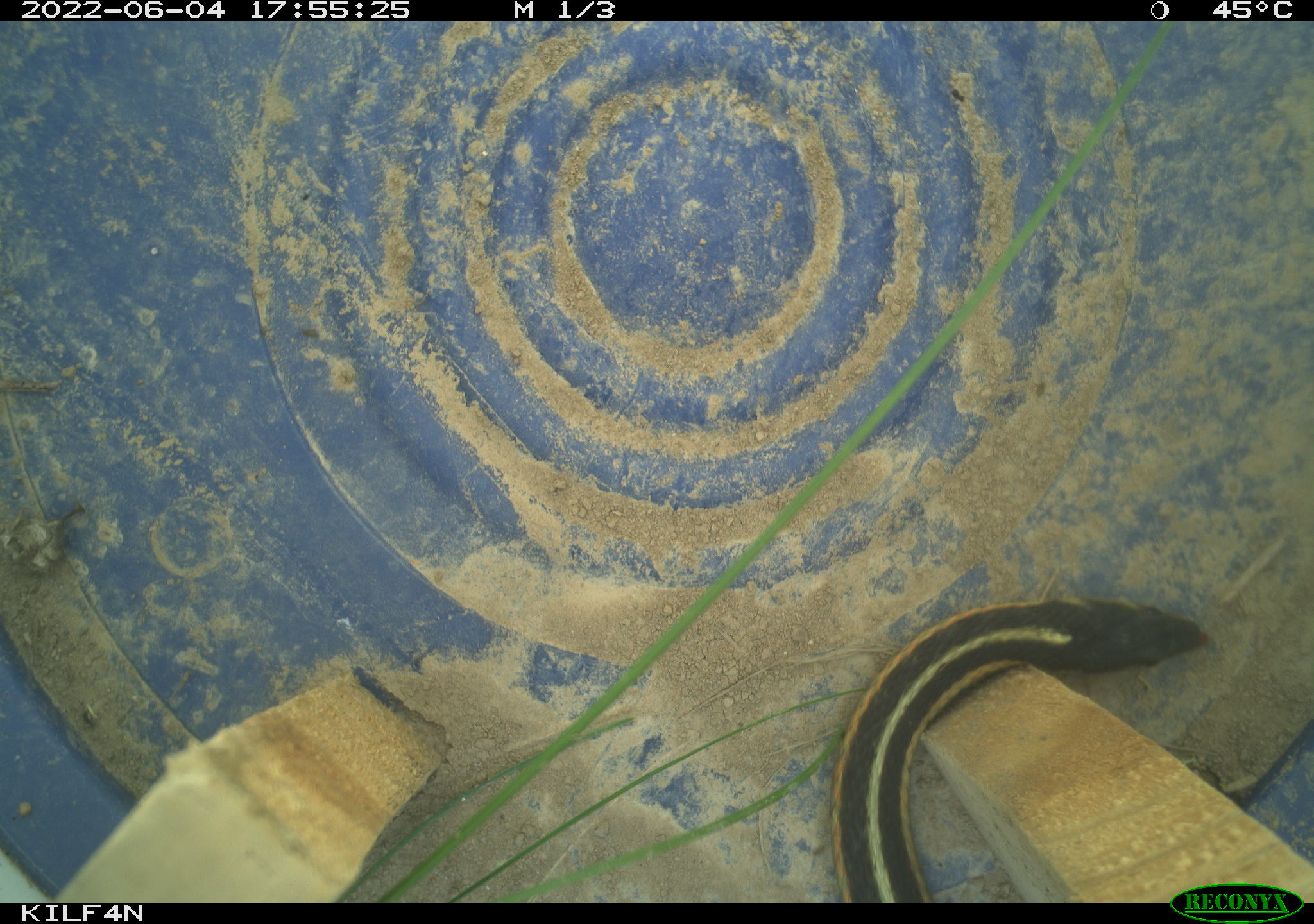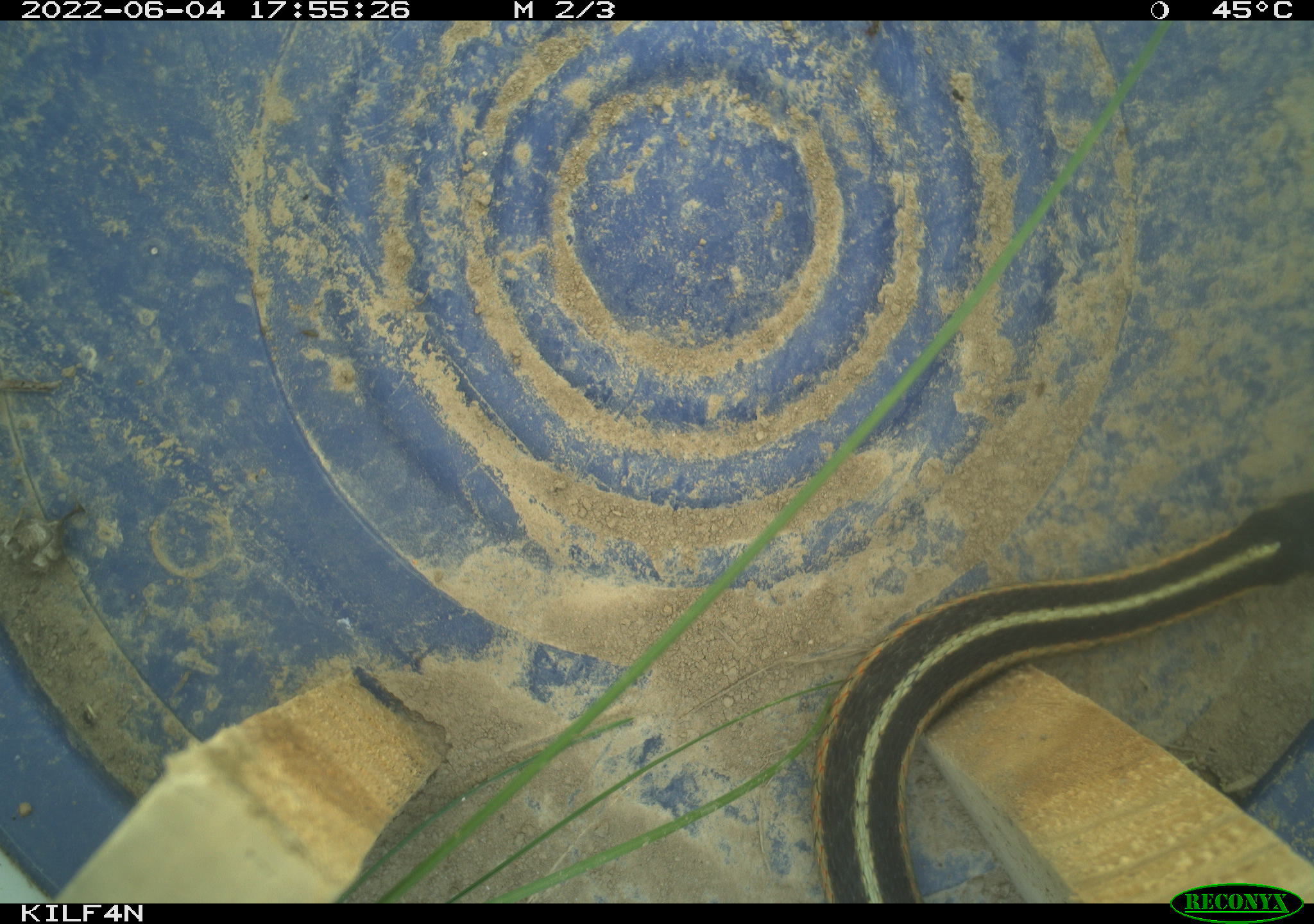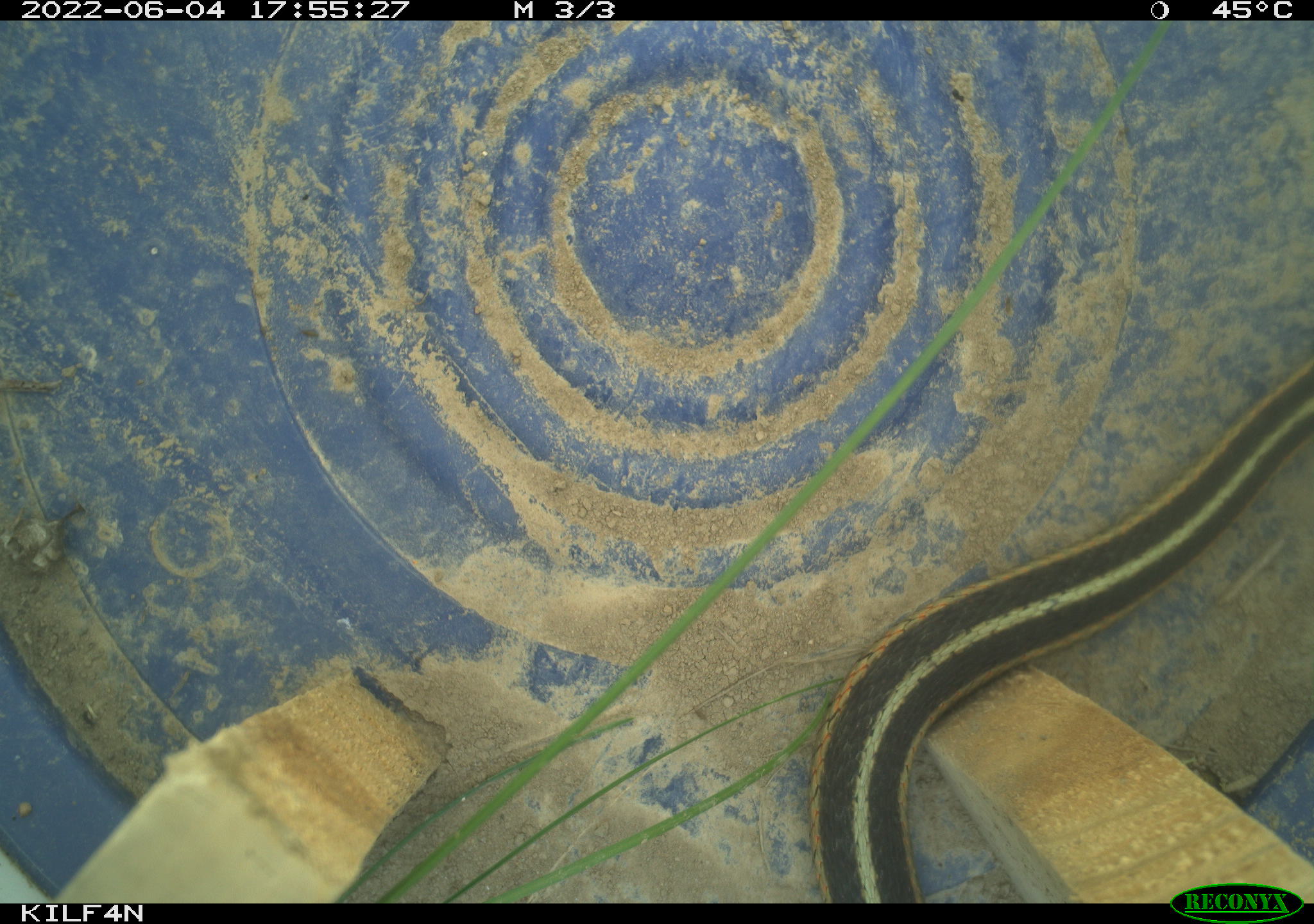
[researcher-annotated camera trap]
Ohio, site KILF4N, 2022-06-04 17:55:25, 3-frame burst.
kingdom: Animalia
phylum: Chordata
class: Reptilia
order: Squamata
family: Colubridae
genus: Thamnophis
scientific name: Thamnophis sirtalis sirtalis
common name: eastern gartersnake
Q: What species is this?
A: Eastern gartersnake (Thamnophis sirtalis sirtalis).